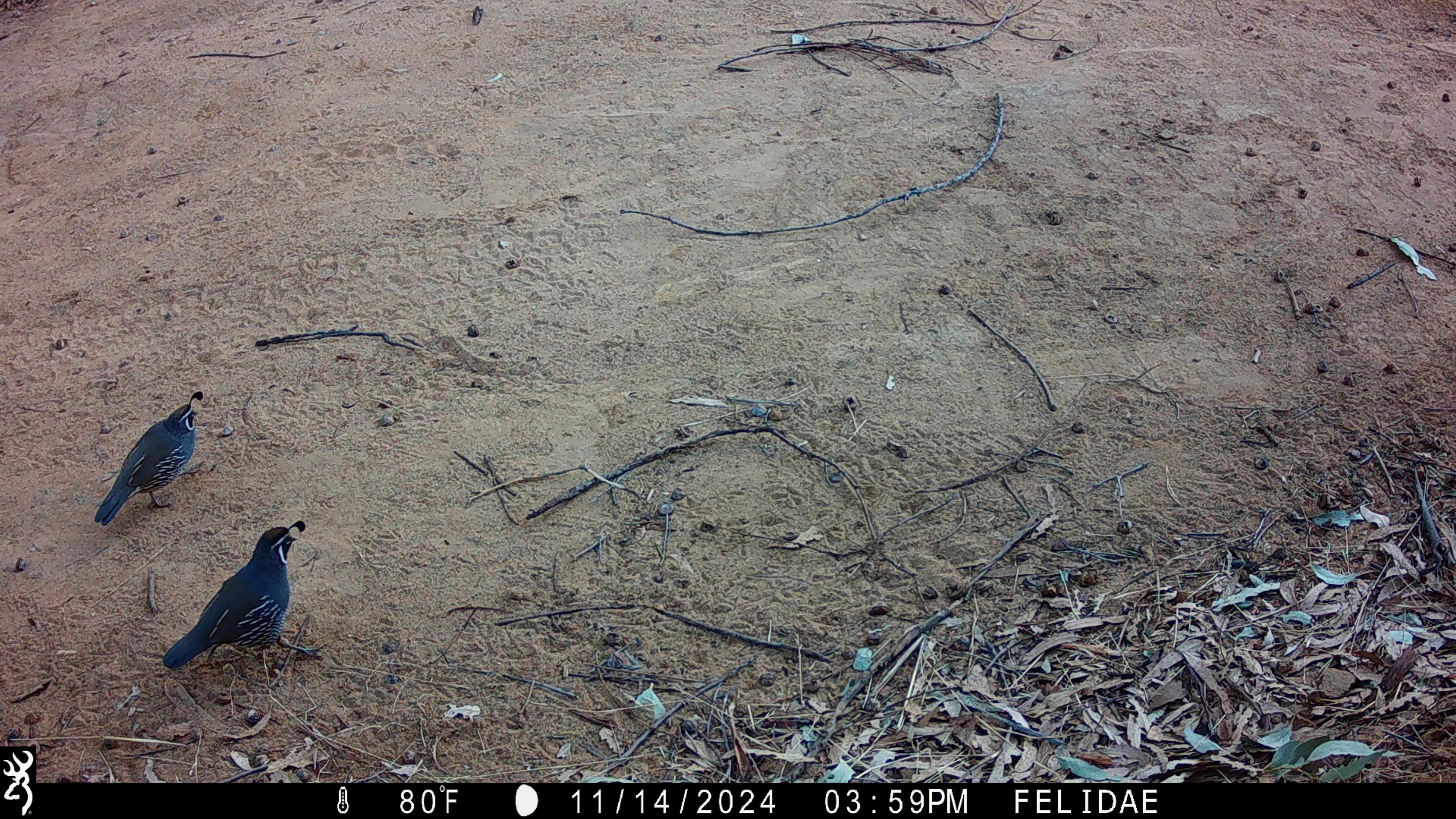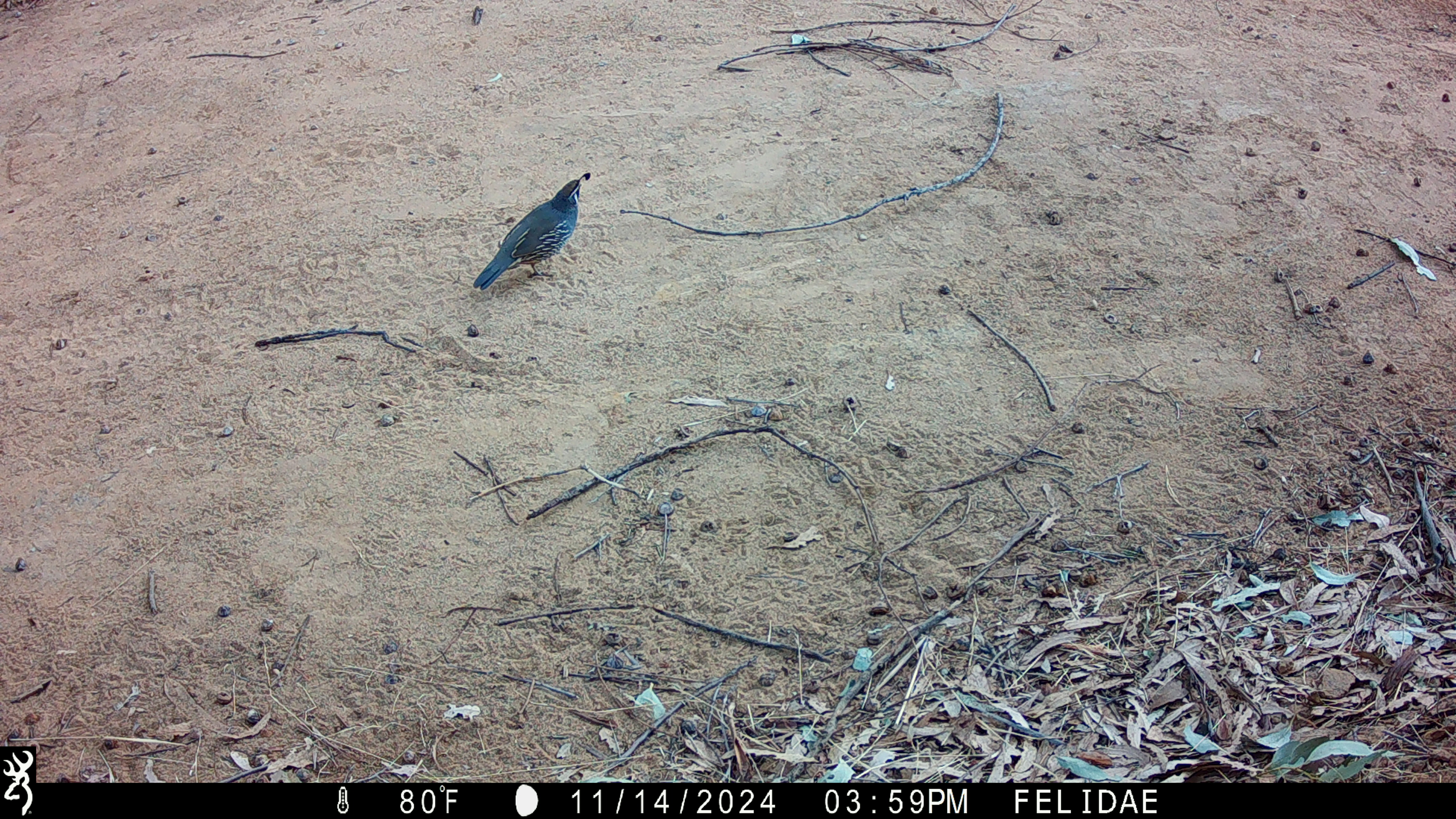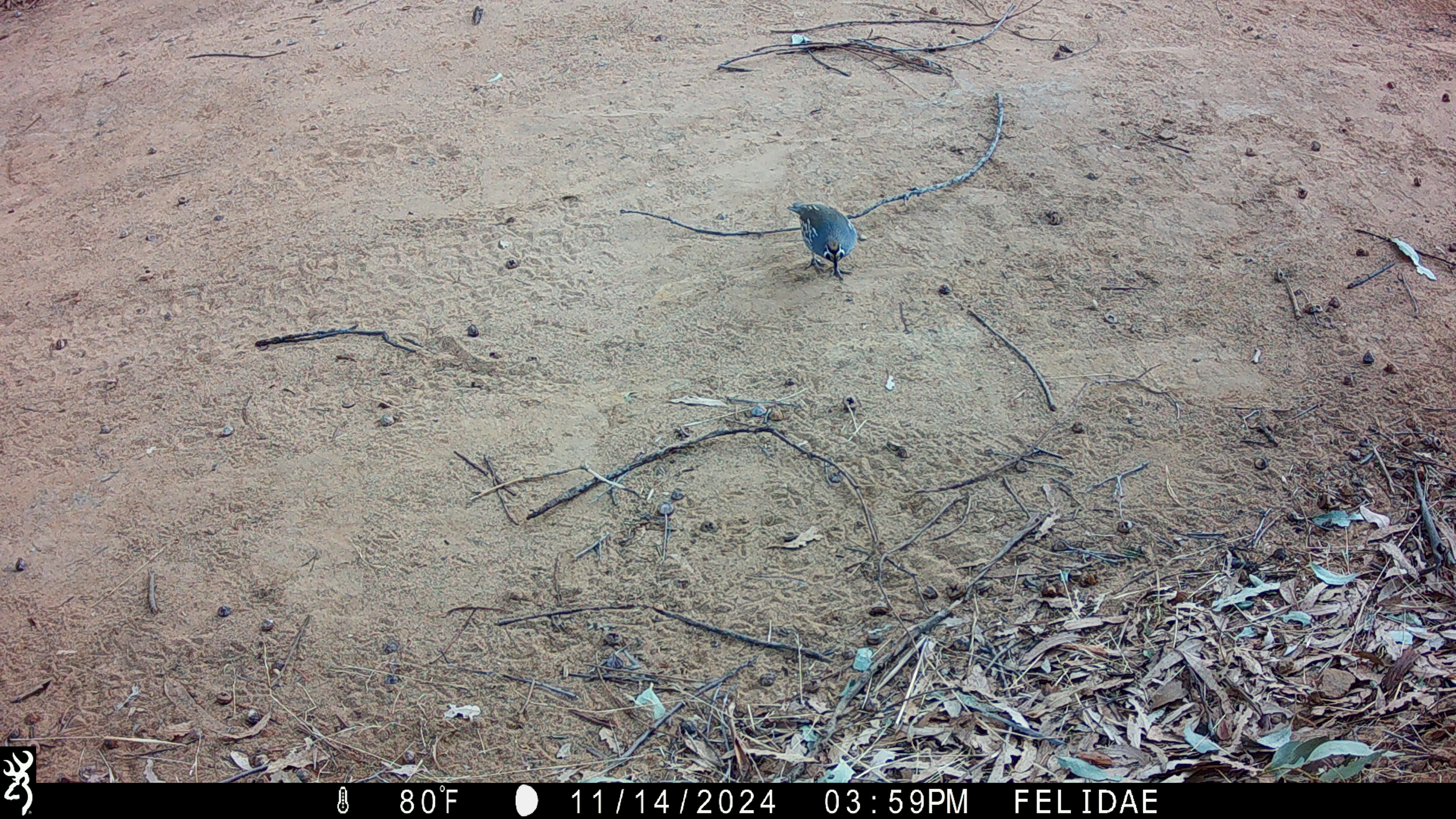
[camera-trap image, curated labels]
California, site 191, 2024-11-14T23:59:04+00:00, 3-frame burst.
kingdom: Animalia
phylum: Chordata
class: Aves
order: Galliformes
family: Odontophoridae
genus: Callipepla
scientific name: Callipepla californica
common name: california quail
California quail (Callipepla californica).